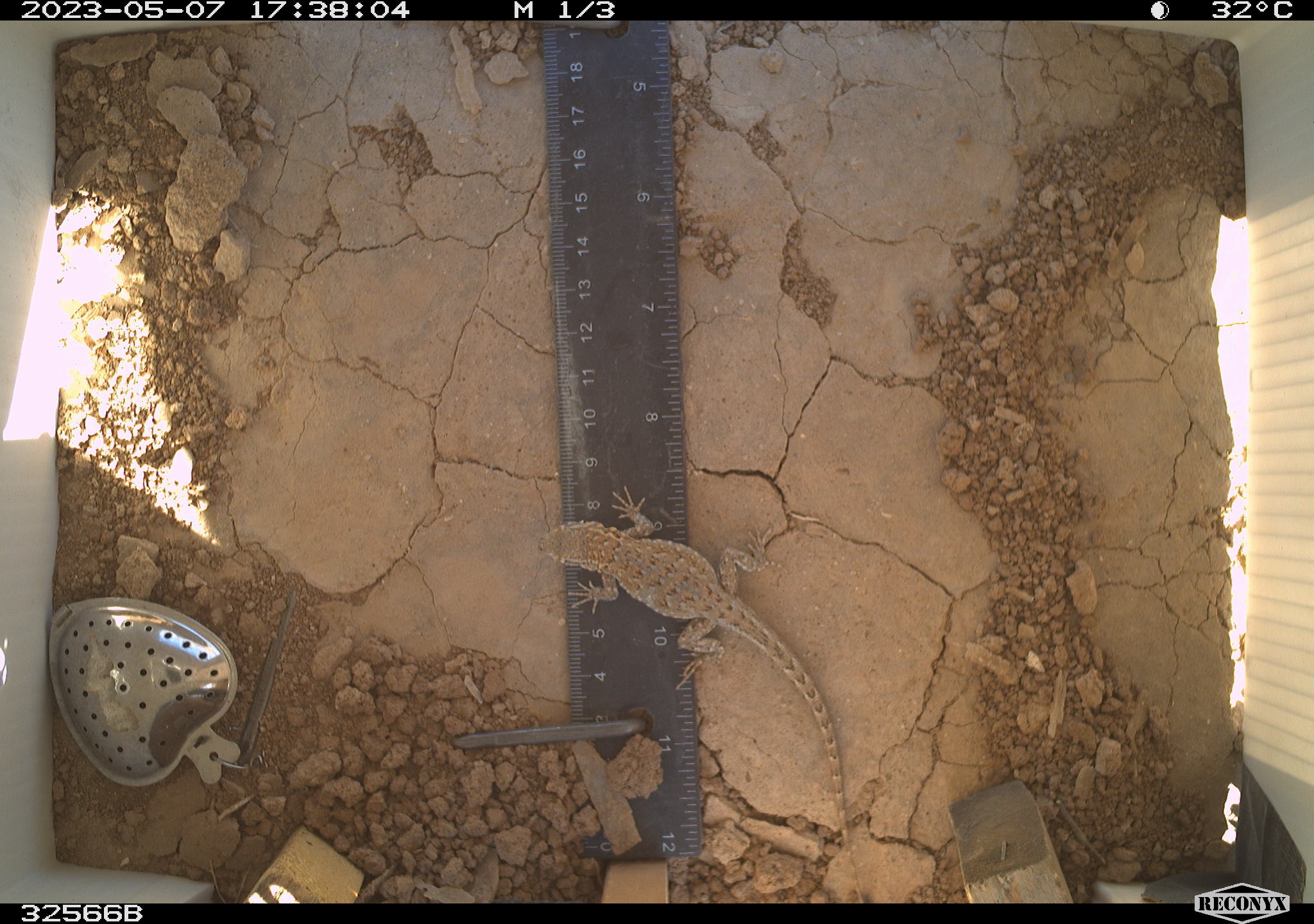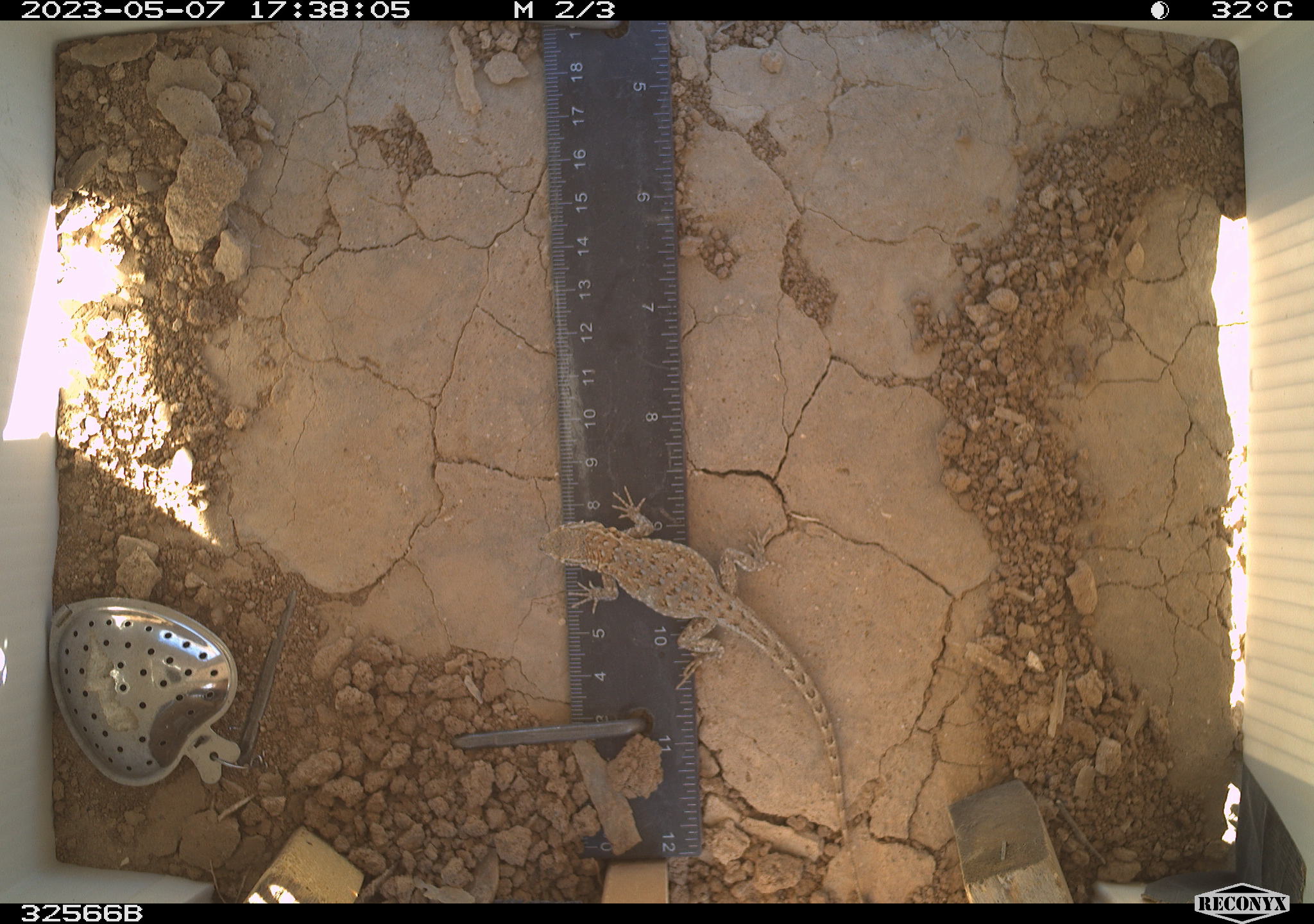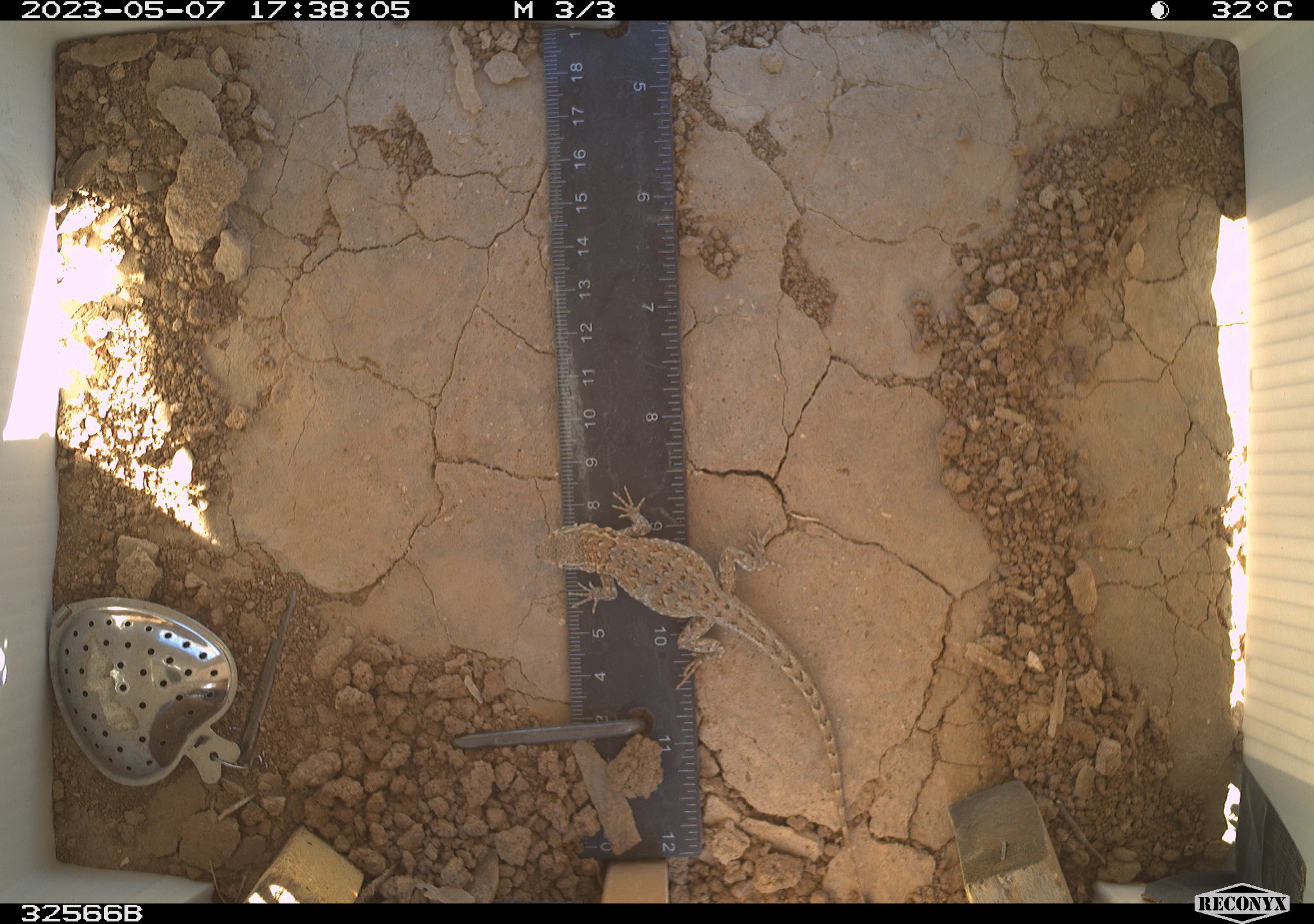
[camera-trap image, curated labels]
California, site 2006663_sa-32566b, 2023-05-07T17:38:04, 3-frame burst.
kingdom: Animalia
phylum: Chordata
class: Reptilia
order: Squamata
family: Phrynosomatidae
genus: Sceloporus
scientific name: Sceloporus graciosus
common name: common sagebrush lizard